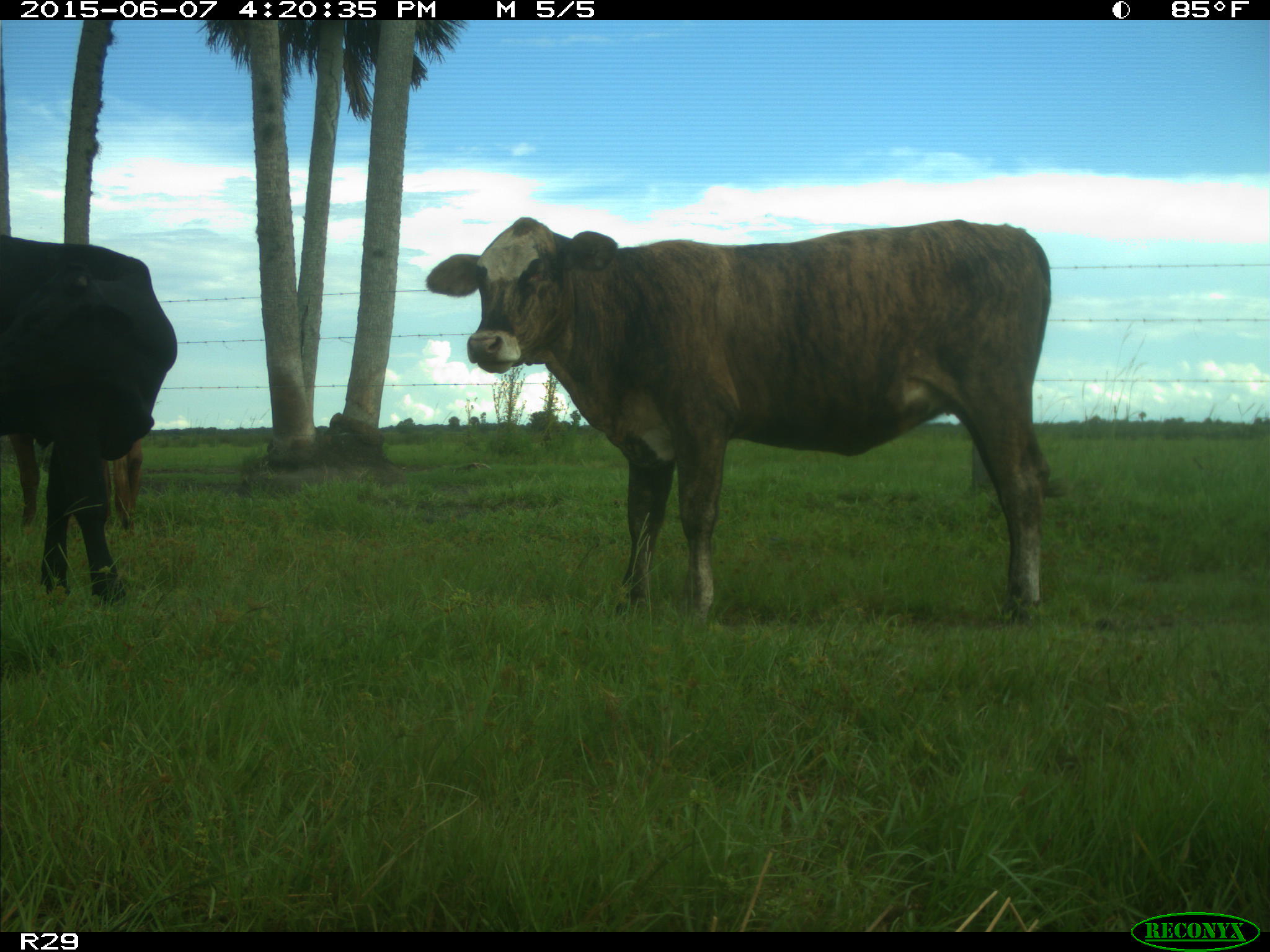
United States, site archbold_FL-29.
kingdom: Animalia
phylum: Chordata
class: Mammalia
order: Artiodactyla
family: Bovidae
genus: Bos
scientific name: Bos taurus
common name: domestic cow